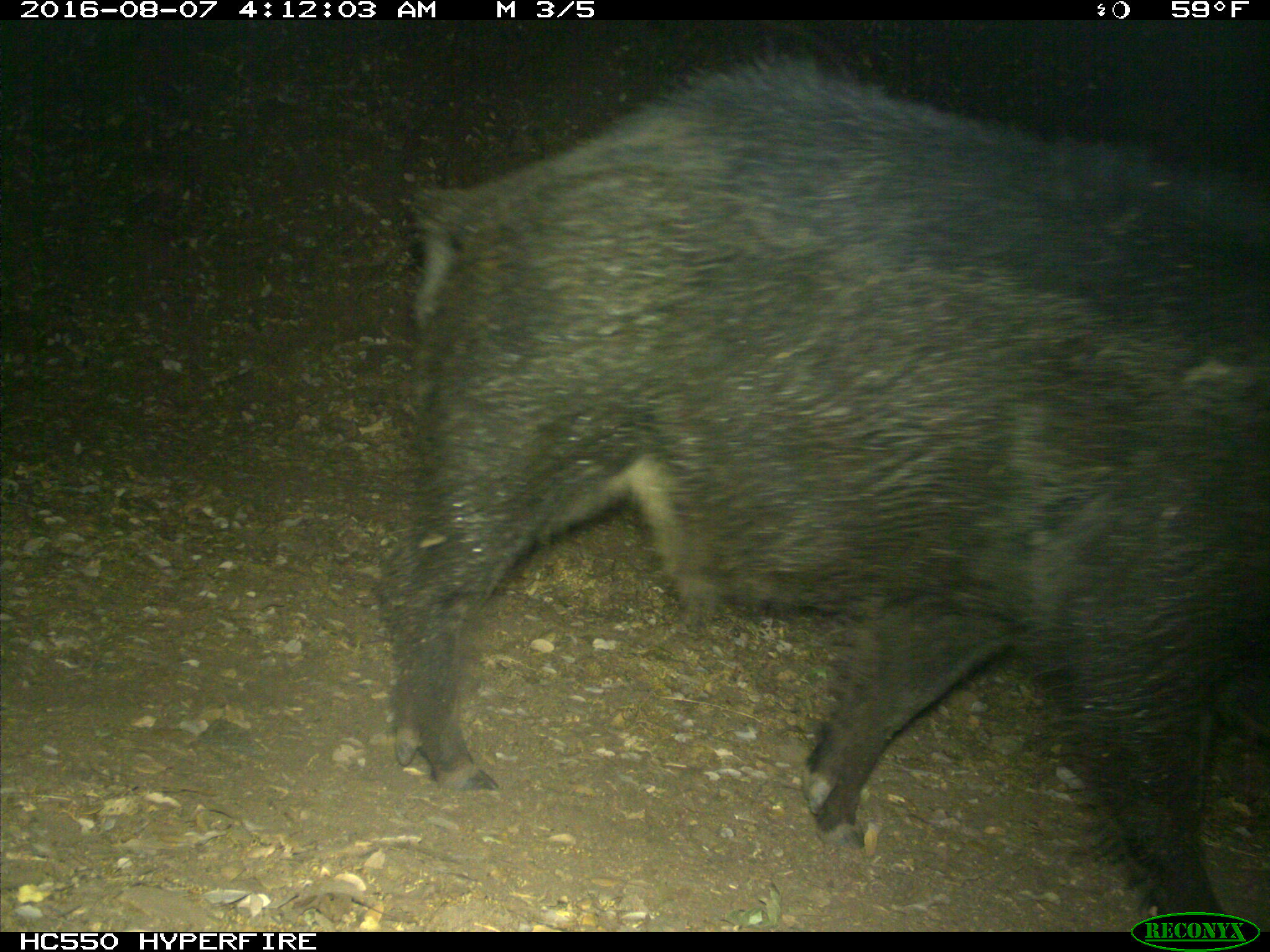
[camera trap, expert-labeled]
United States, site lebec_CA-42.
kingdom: Animalia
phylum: Chordata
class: Mammalia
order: Artiodactyla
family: Suidae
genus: Sus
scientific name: Sus scrofa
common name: wild boar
Sus scrofa (wild boar).